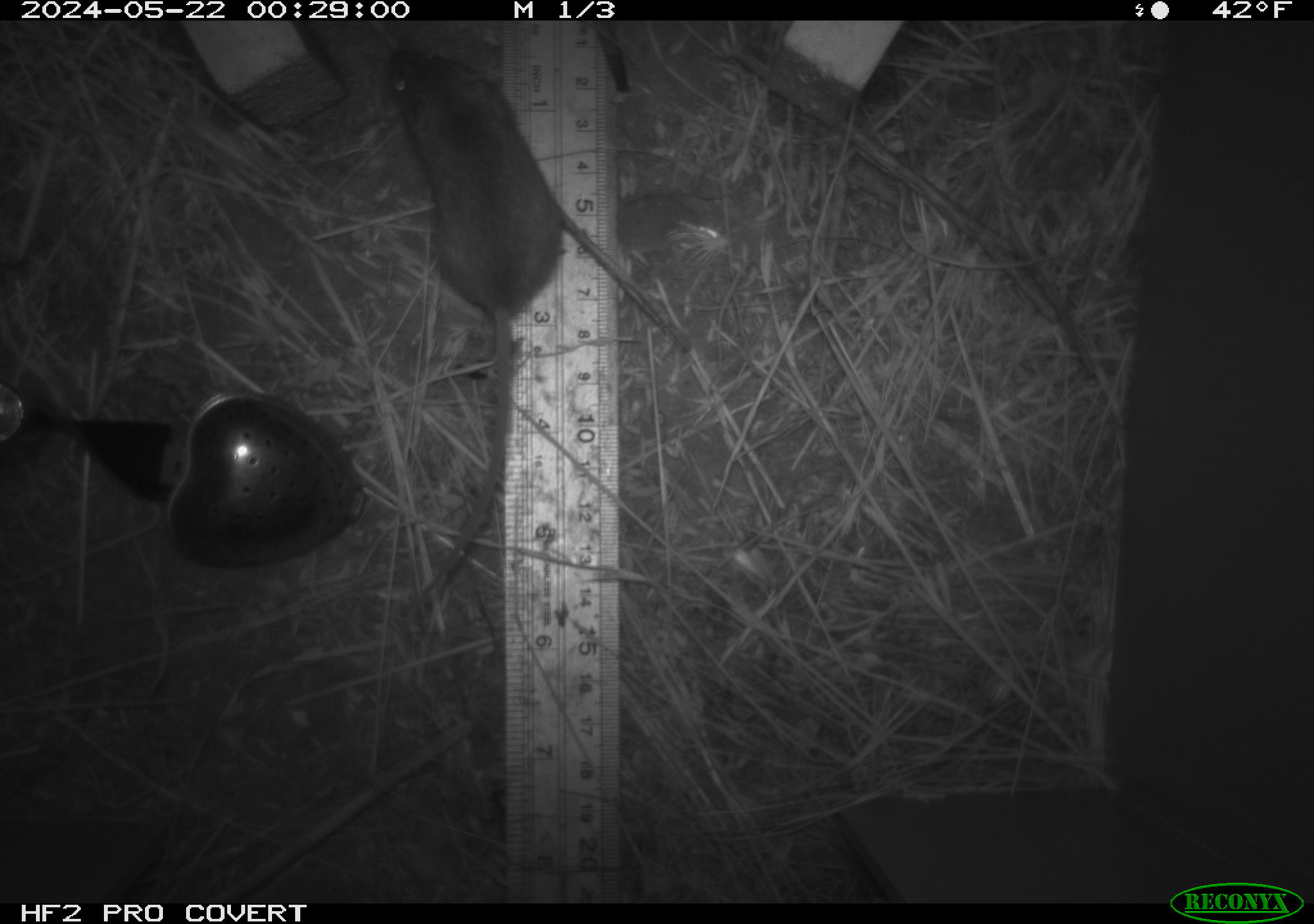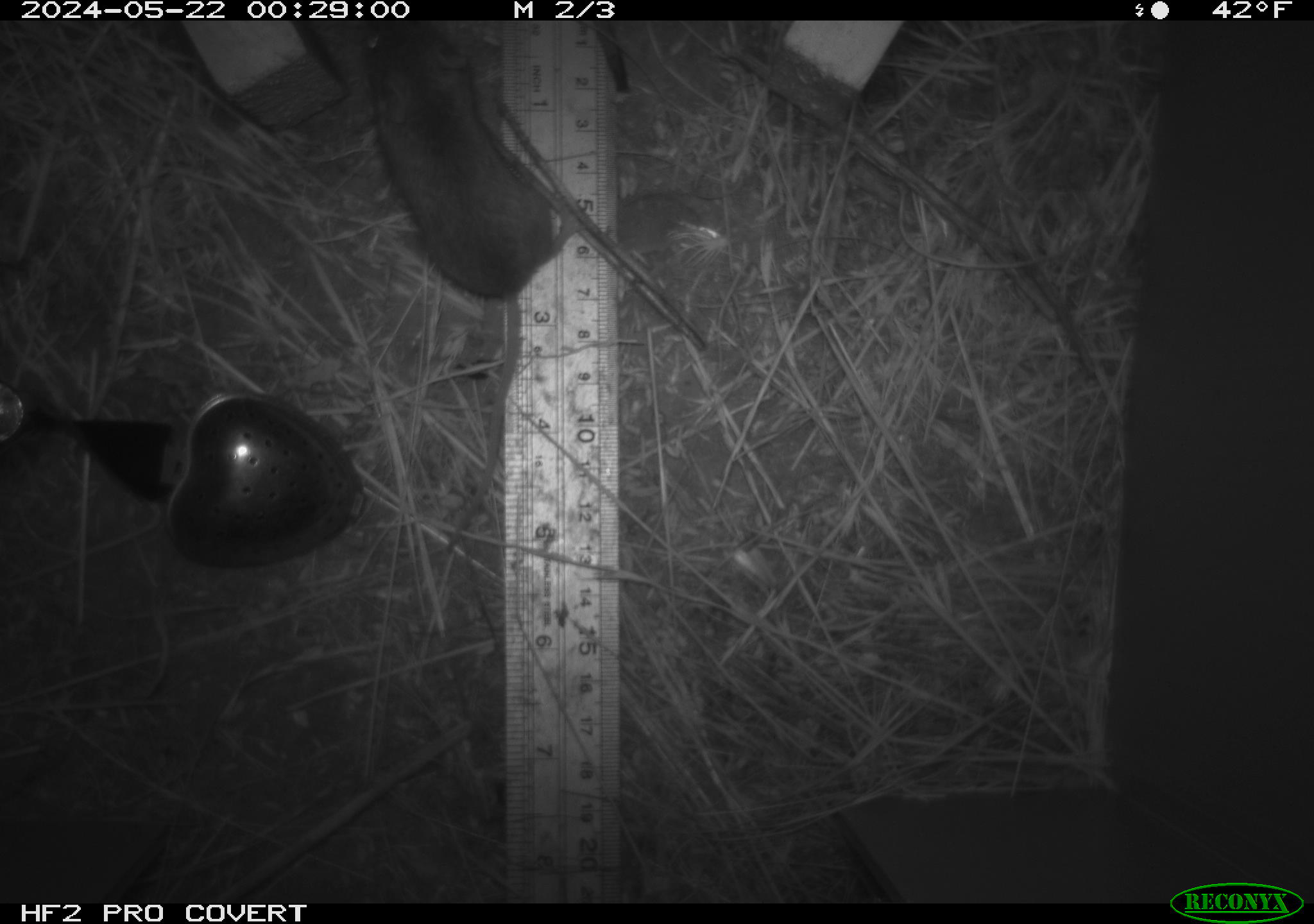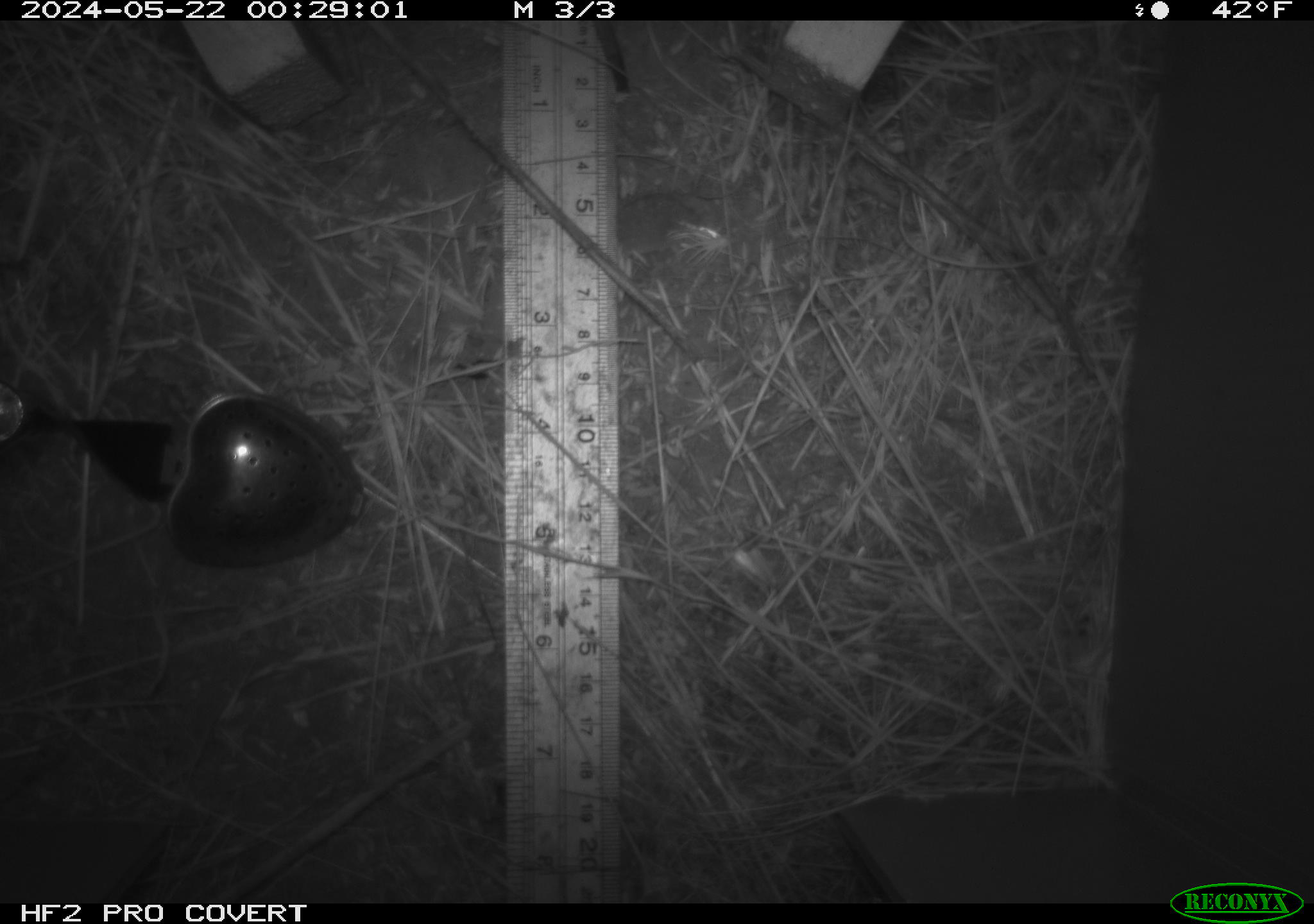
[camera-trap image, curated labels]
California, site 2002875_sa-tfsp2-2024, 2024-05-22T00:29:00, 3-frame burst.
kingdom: Animalia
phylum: Chordata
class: Mammalia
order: Rodentia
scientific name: Rodentia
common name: mouse species